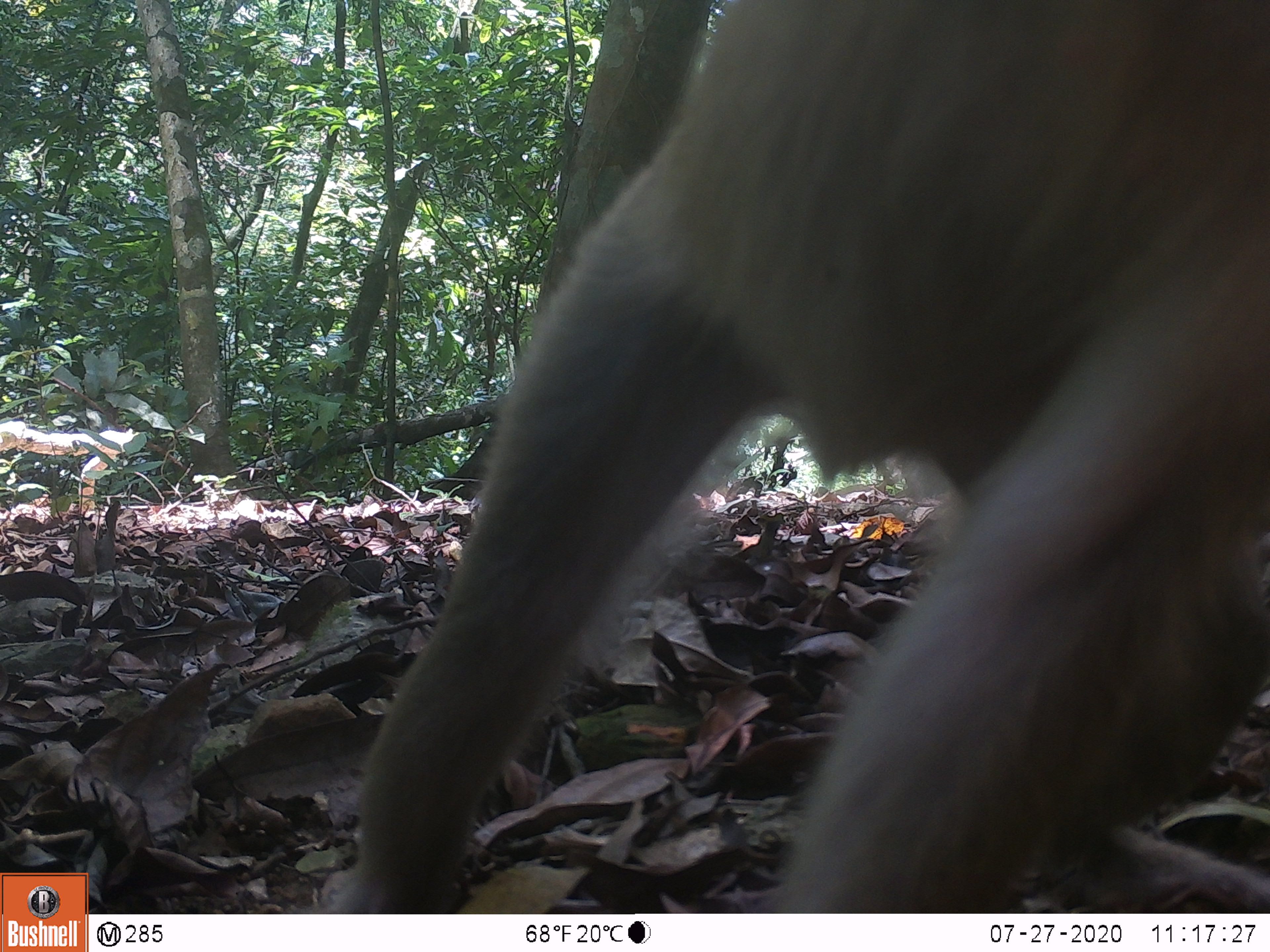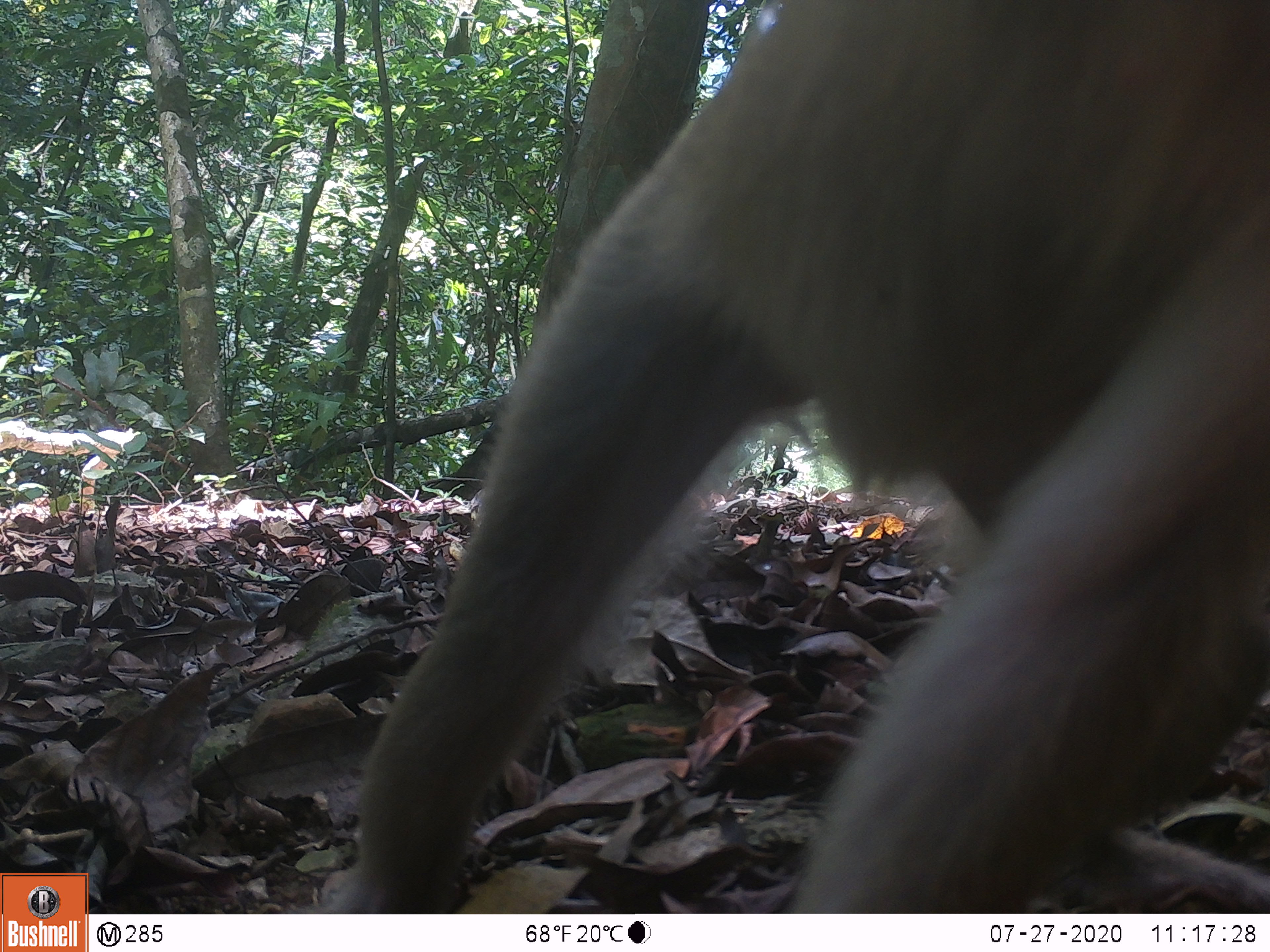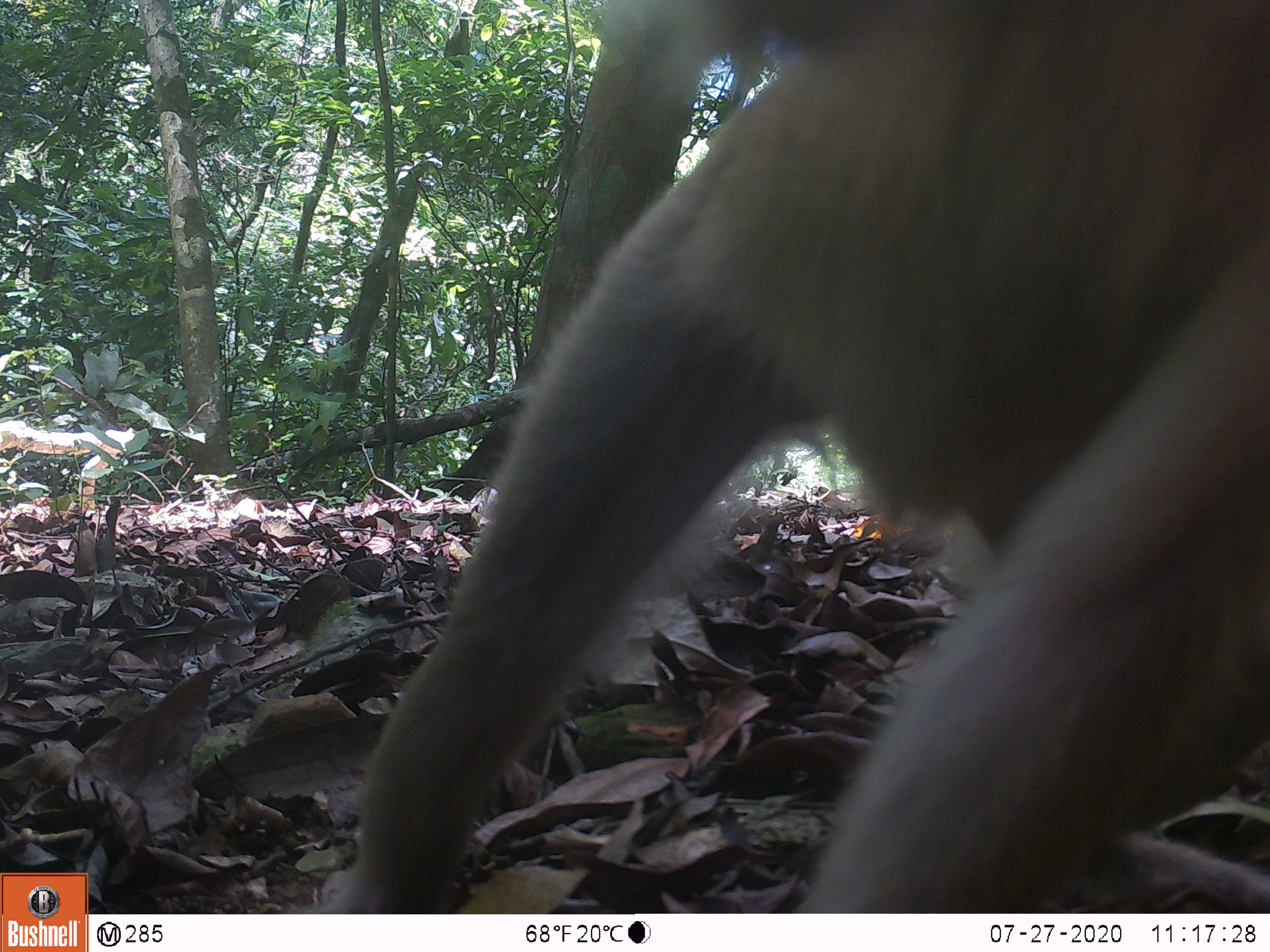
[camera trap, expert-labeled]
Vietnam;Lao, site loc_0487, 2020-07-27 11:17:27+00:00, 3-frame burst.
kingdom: Animalia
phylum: Chordata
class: Mammalia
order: Primates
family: Cercopithecidae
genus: Macaca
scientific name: Macaca nemestrina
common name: pig-tailed macaque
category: pig tailed macaque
Pig tailed macaque (pig-tailed macaque) (Macaca nemestrina). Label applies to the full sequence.